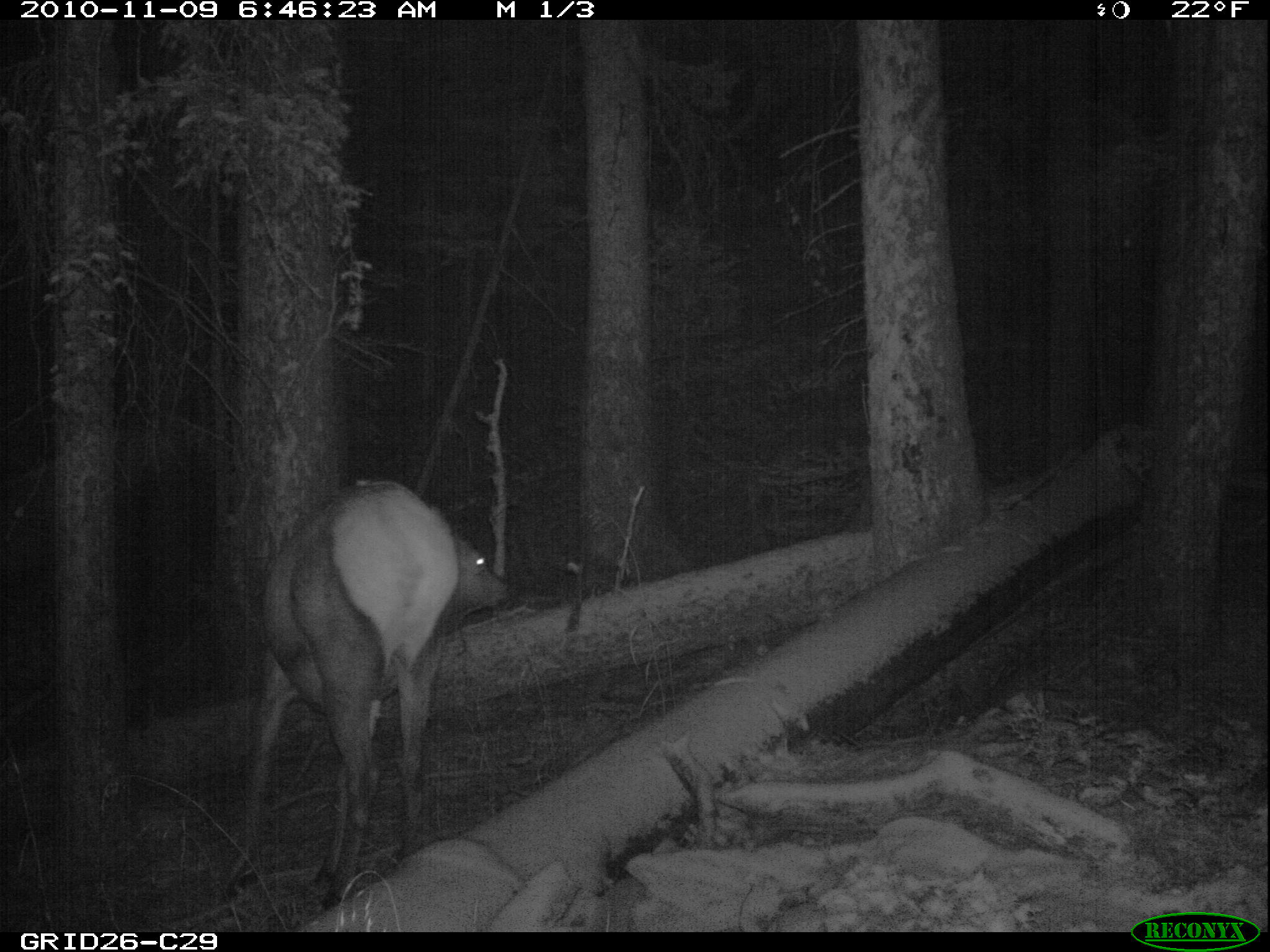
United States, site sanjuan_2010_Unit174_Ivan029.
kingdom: Animalia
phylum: Chordata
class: Mammalia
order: Artiodactyla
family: Cervidae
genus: Cervus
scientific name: Cervus elaphus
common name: red deer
Cervus elaphus (red deer).